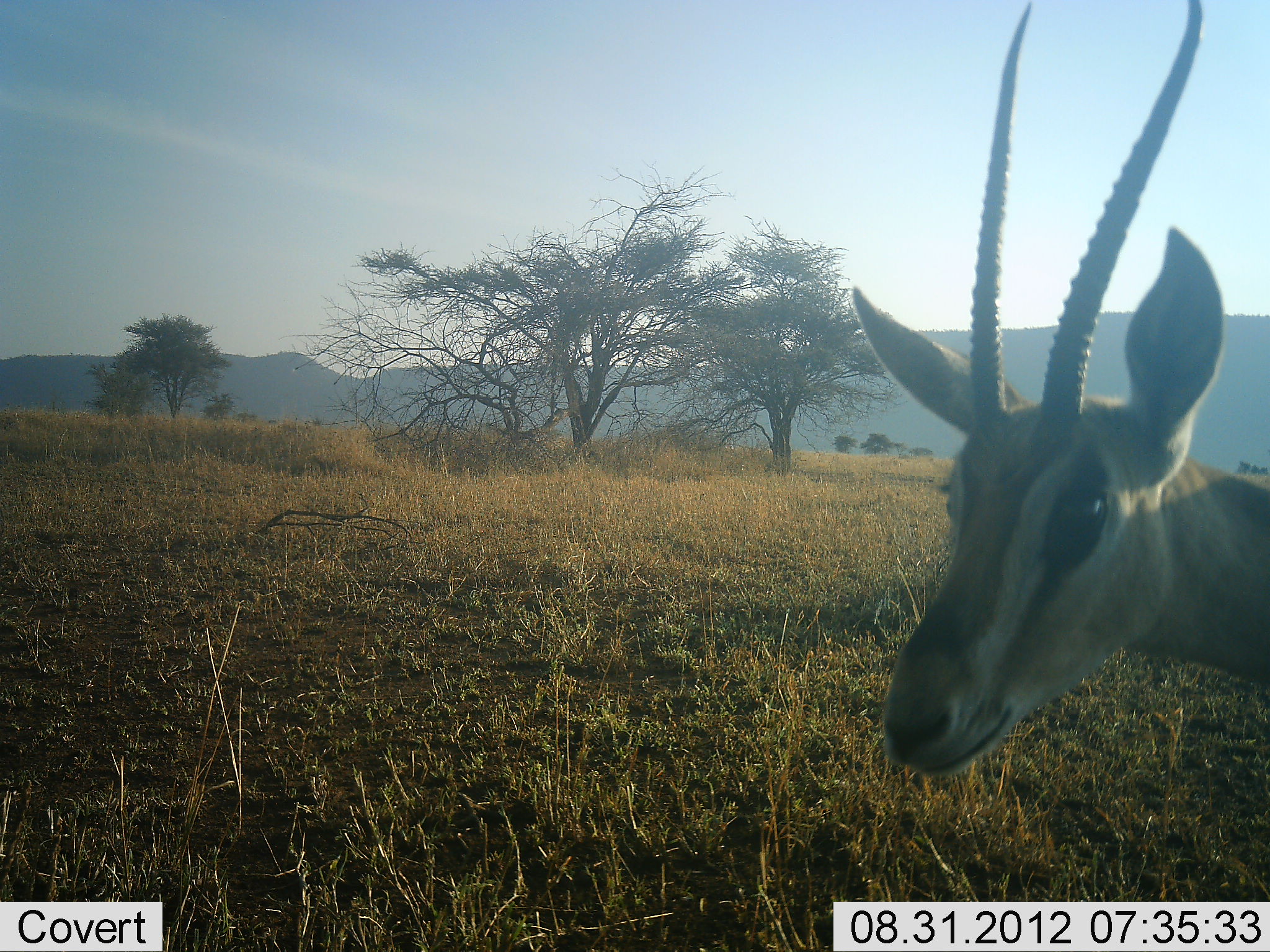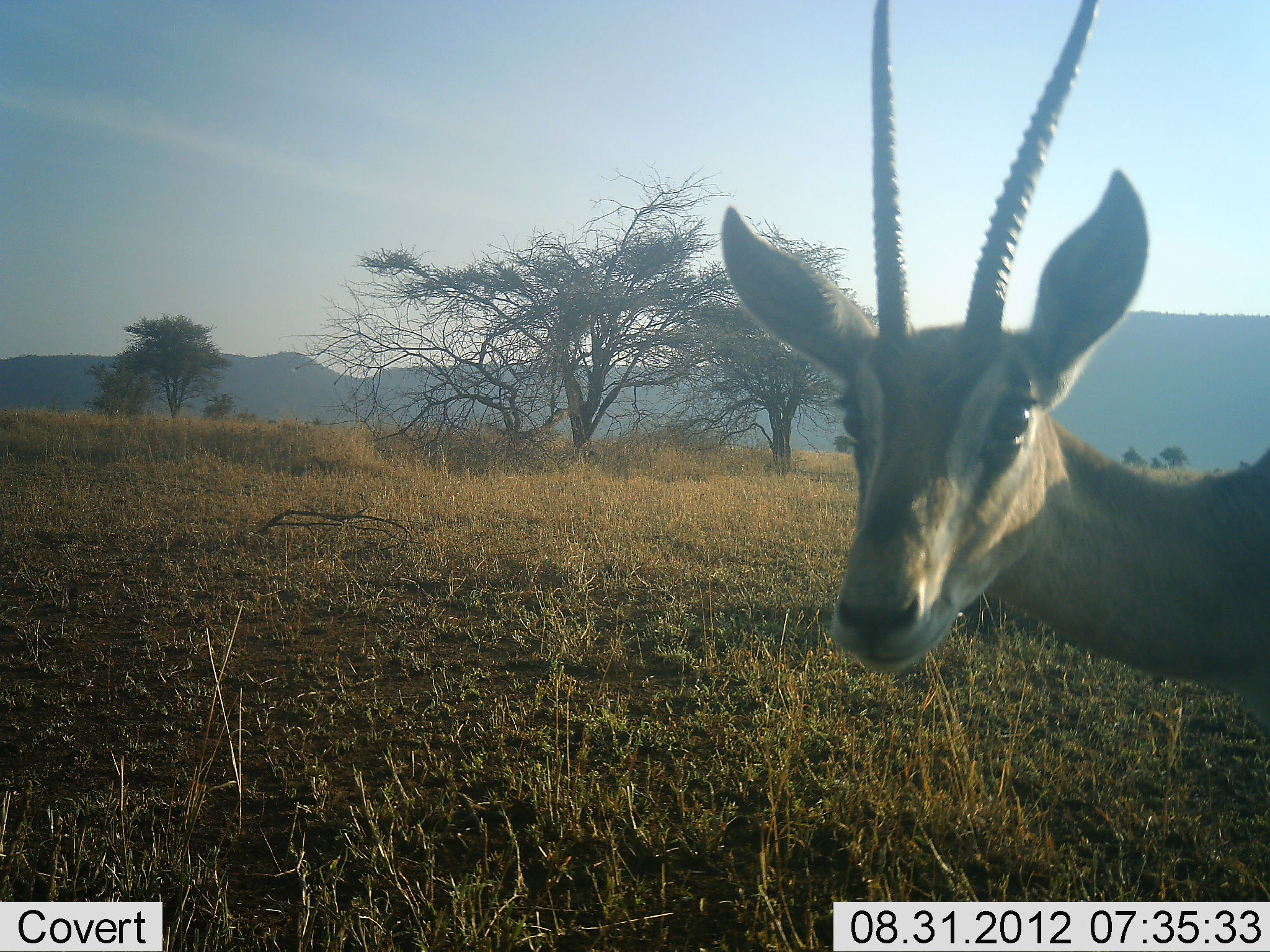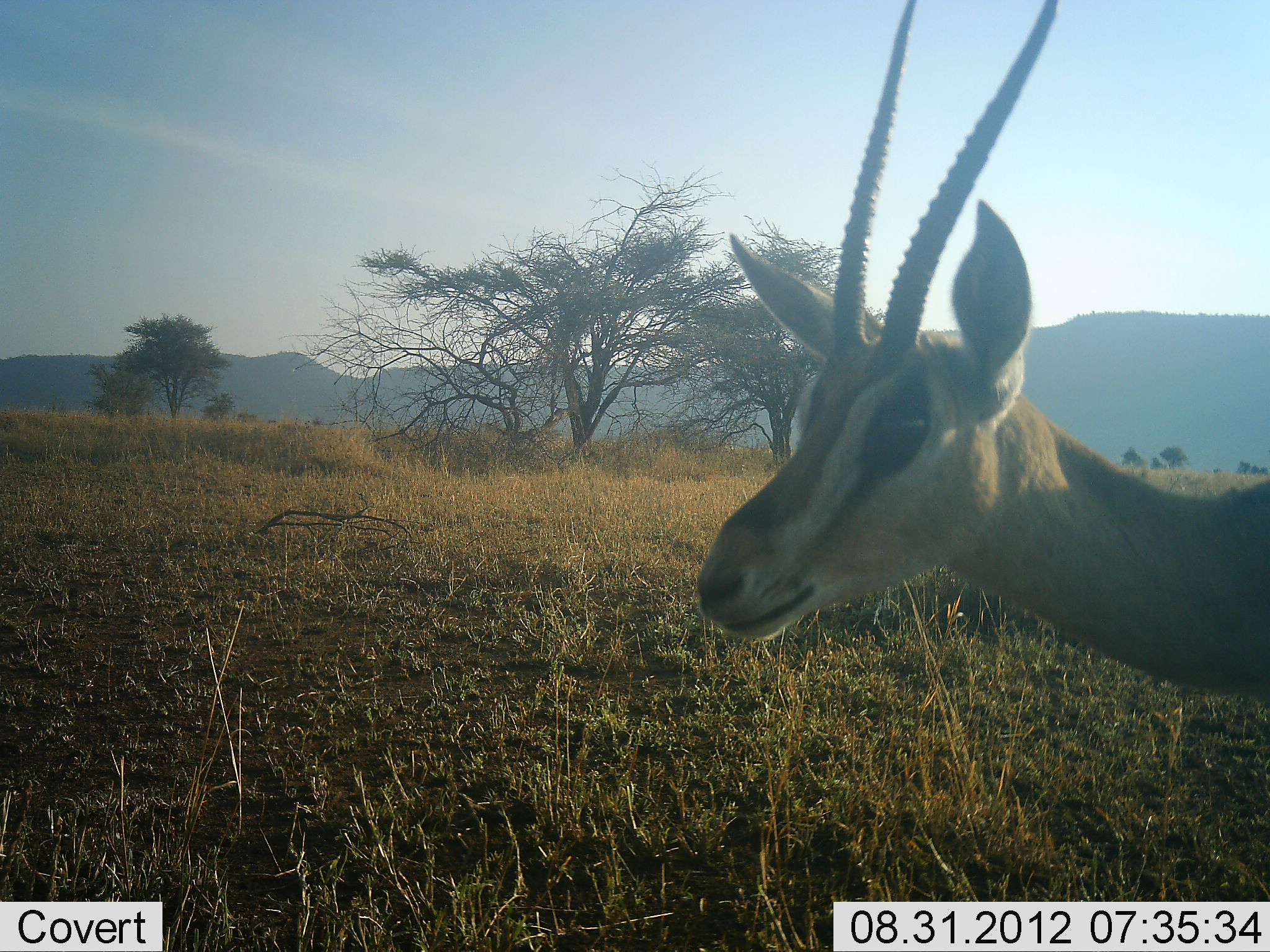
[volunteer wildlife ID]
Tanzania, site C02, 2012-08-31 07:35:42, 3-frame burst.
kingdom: Animalia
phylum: Chordata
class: Mammalia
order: Artiodactyla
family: Bovidae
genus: Nanger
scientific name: Nanger granti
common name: grant's gazelle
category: gazellegrants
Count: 1.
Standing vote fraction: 100%.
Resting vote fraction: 0%.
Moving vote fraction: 0%.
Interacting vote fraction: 0%.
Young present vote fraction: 0%.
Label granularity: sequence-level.